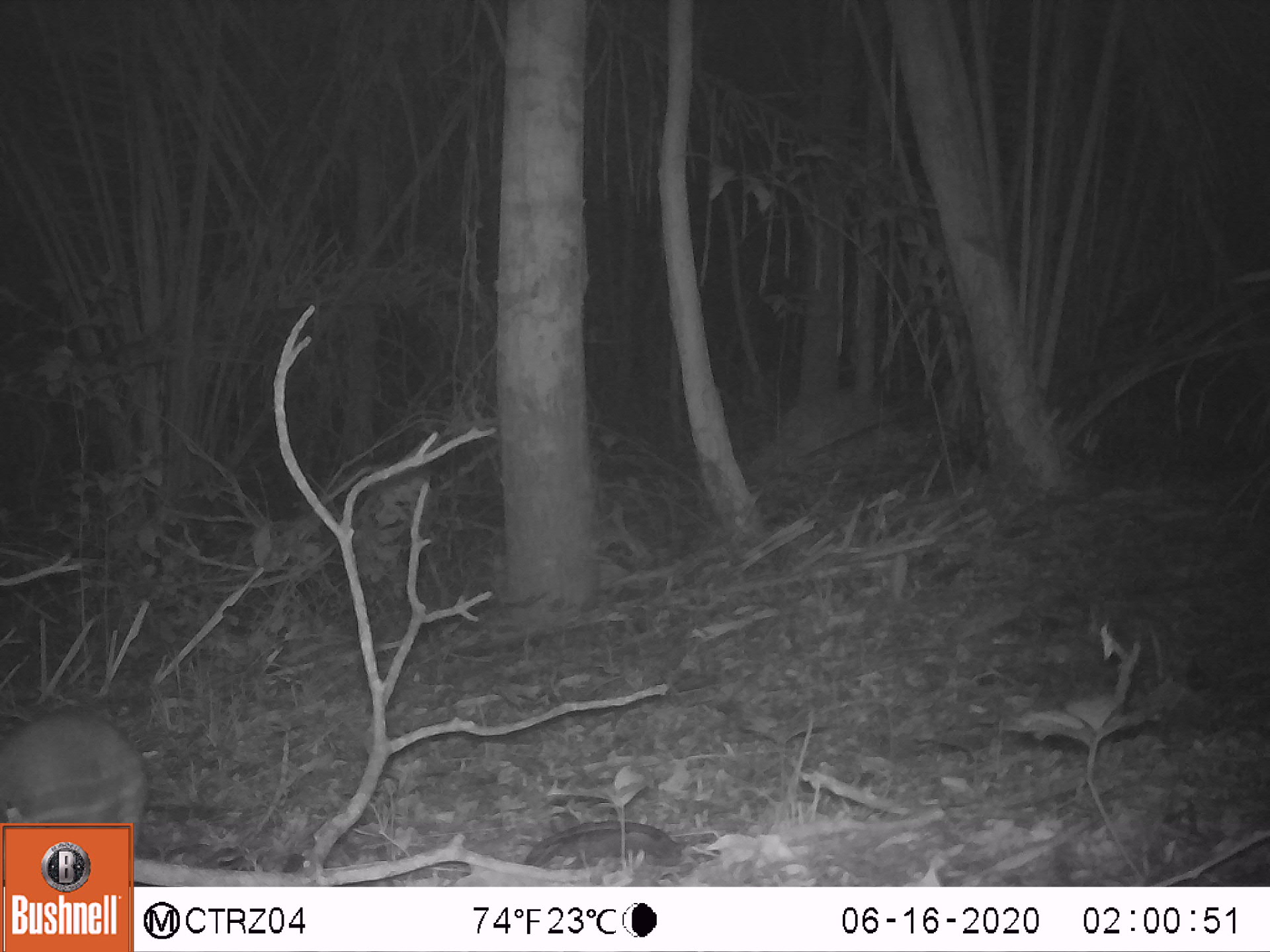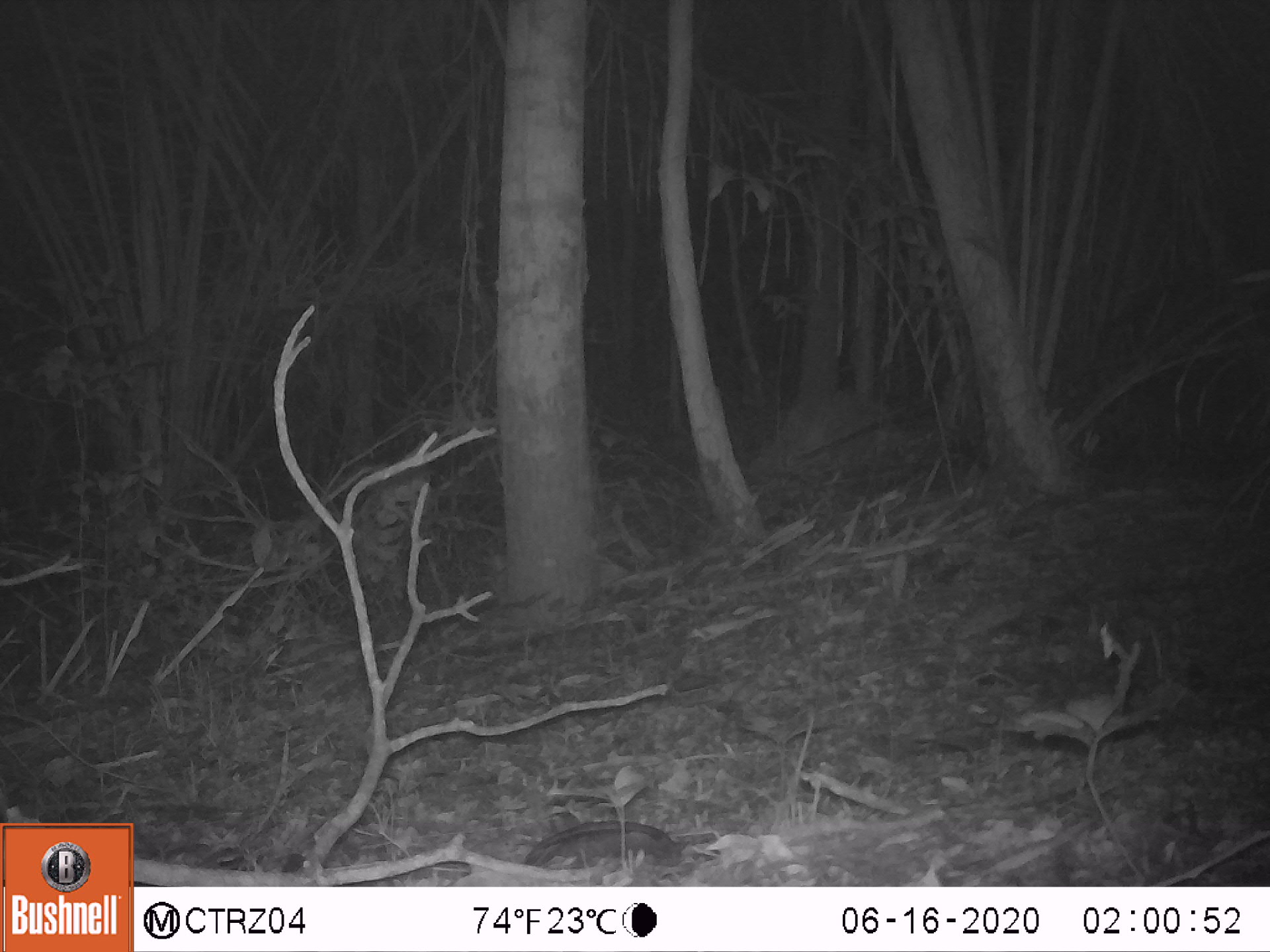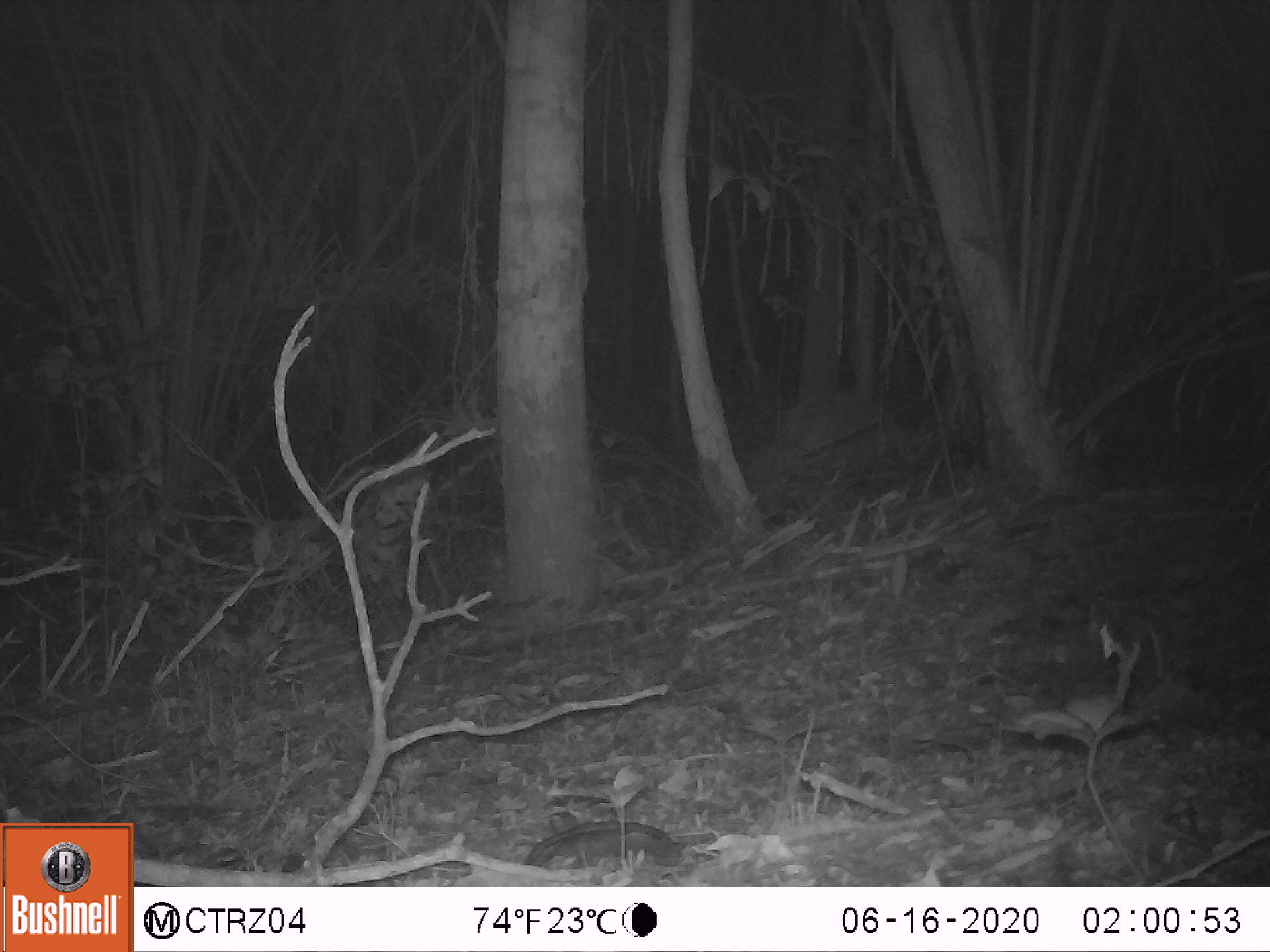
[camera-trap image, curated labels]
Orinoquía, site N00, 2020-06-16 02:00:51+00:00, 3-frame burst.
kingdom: Animalia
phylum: Chordata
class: Mammalia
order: Rodentia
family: Cuniculidae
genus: Cuniculus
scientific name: Cuniculus paca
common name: spotted paca